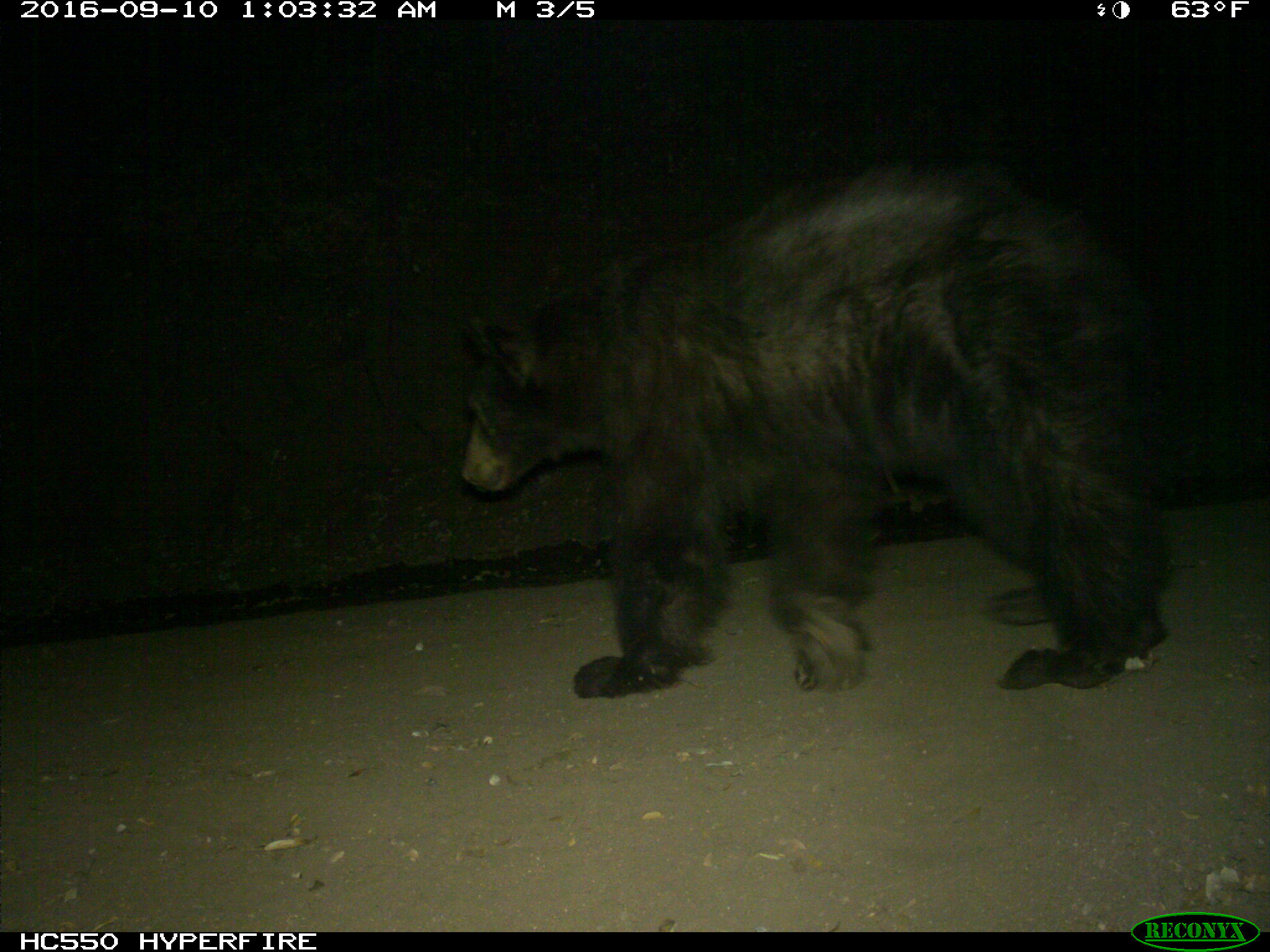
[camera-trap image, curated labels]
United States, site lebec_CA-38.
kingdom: Animalia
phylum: Chordata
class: Mammalia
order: Carnivora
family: Ursidae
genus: Ursus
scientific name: Ursus americanus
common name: american black bear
Ursus americanus (american black bear).